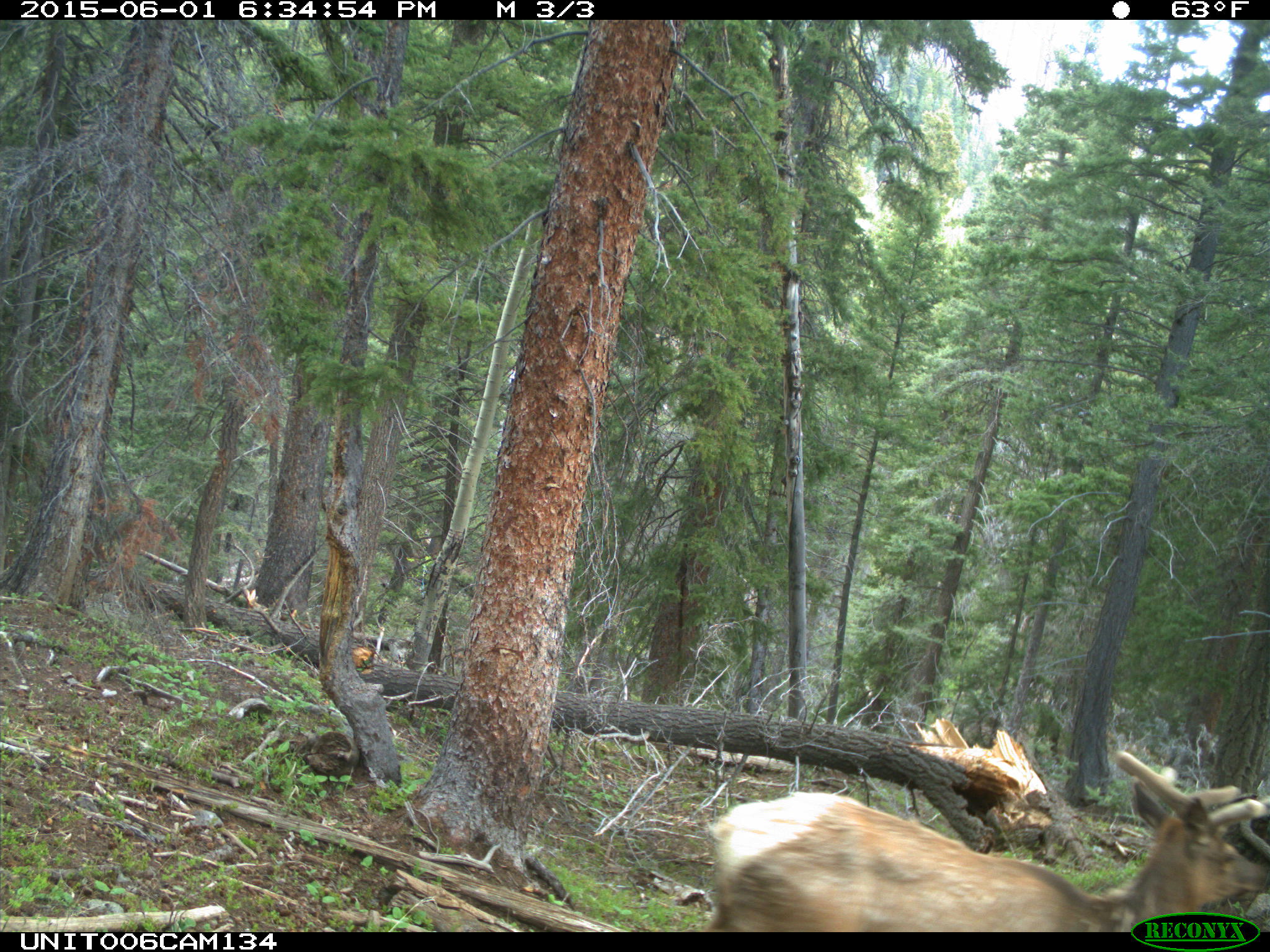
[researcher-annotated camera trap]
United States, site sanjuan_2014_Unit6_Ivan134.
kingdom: Animalia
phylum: Chordata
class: Mammalia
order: Artiodactyla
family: Cervidae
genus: Cervus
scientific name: Cervus elaphus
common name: red deer